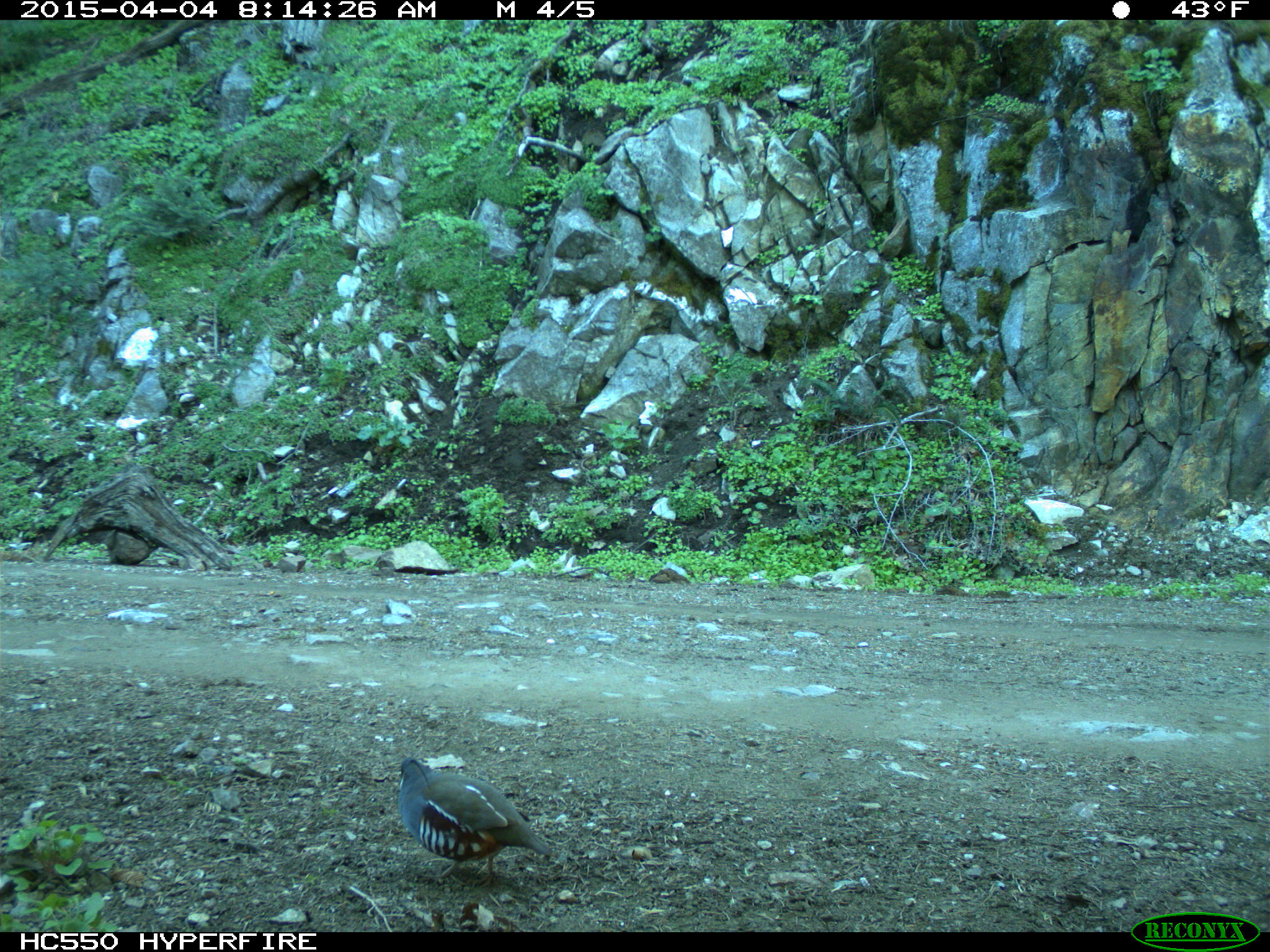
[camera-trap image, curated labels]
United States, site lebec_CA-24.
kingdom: Animalia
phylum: Chordata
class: Aves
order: Galliformes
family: Odontophoridae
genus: Callipepla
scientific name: Callipepla californica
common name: california quail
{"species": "Callipepla californica (california quail)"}